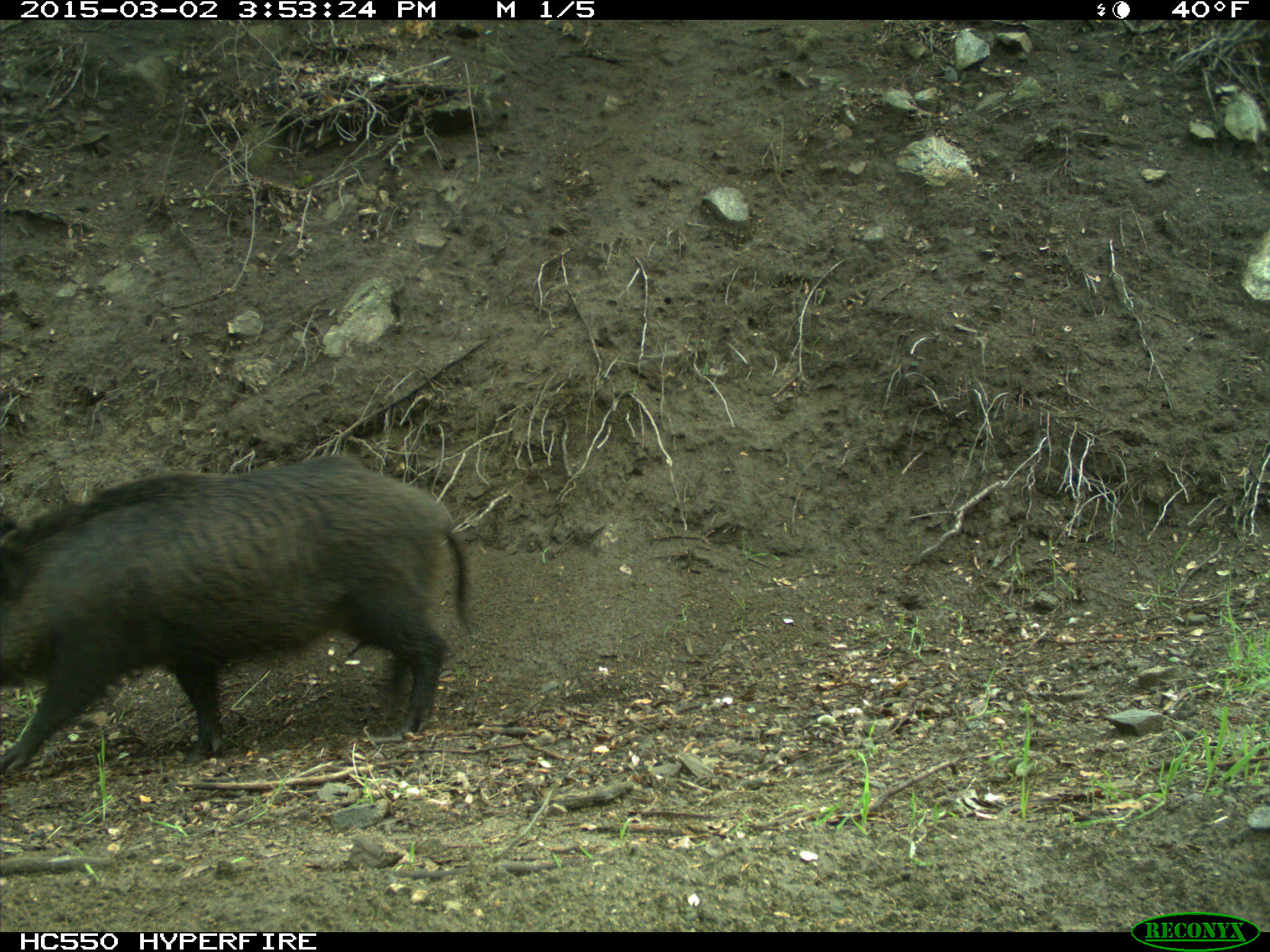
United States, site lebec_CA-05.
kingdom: Animalia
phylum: Chordata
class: Mammalia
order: Artiodactyla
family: Suidae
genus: Sus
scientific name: Sus scrofa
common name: wild boar